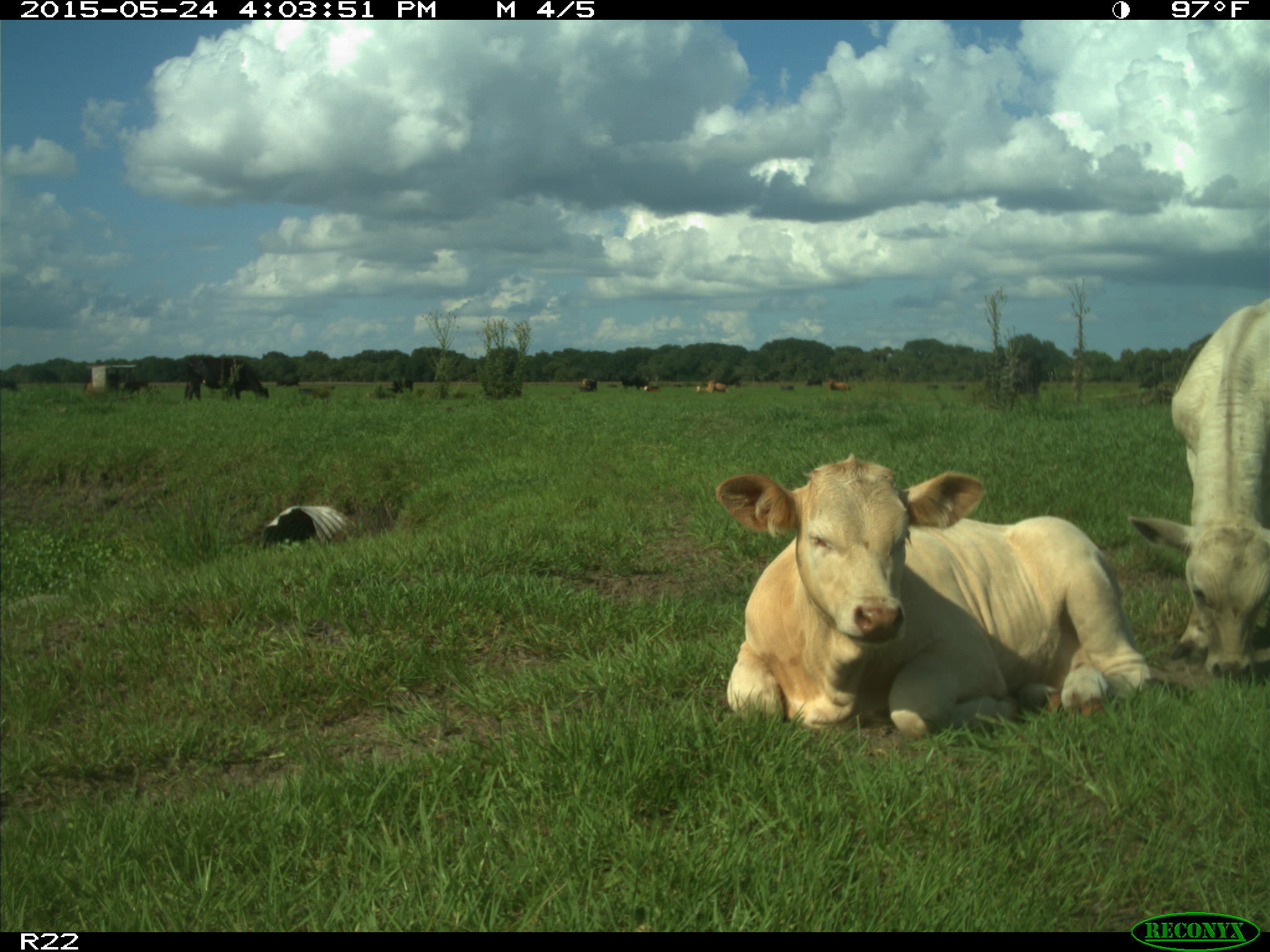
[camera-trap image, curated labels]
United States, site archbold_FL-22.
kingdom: Animalia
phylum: Chordata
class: Mammalia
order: Artiodactyla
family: Bovidae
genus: Bos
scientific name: Bos taurus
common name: domestic cow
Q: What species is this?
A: Bos taurus (domestic cow).